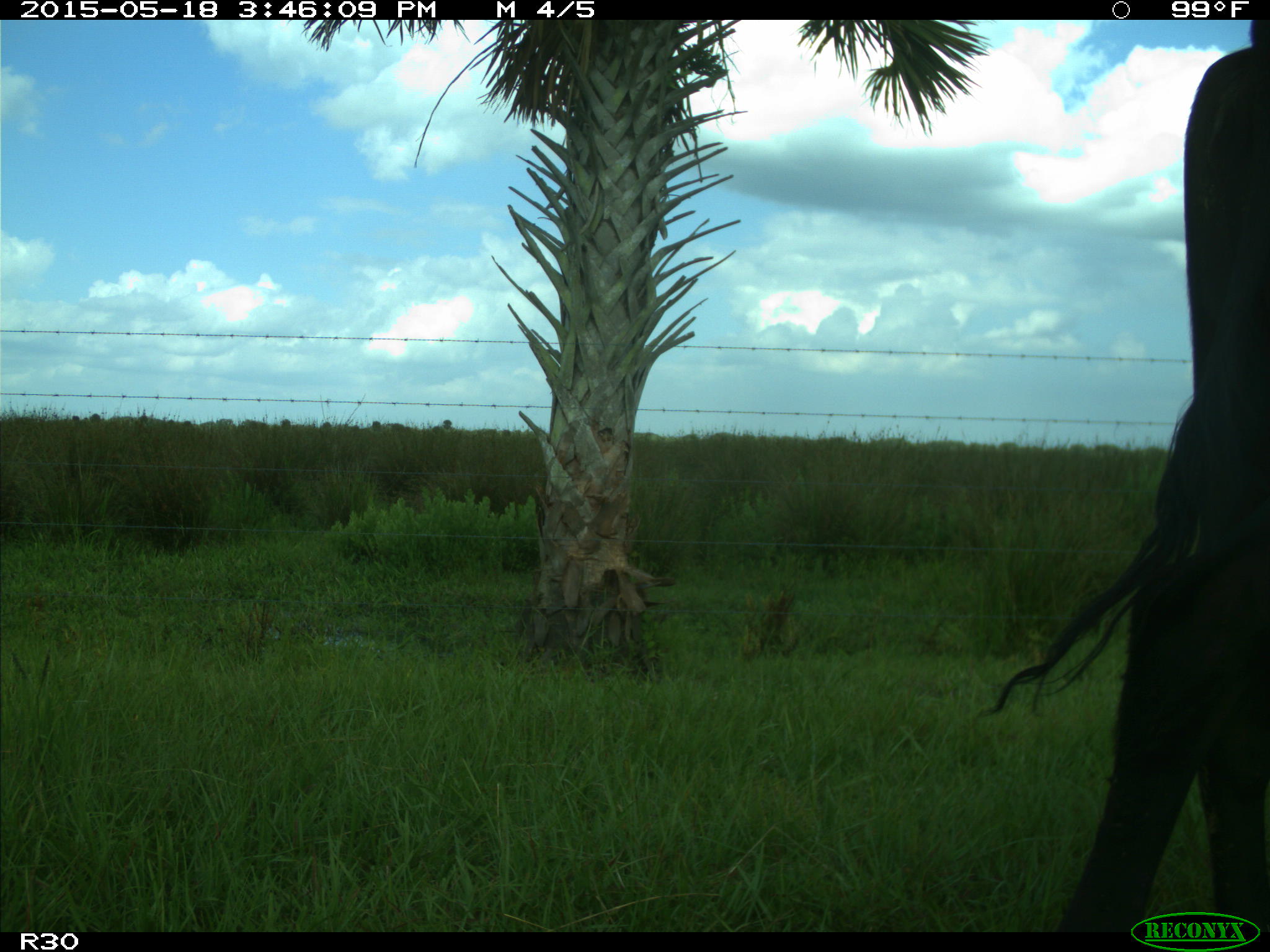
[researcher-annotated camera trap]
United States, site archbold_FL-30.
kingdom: Animalia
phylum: Chordata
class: Mammalia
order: Artiodactyla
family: Bovidae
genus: Bos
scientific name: Bos taurus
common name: domestic cow